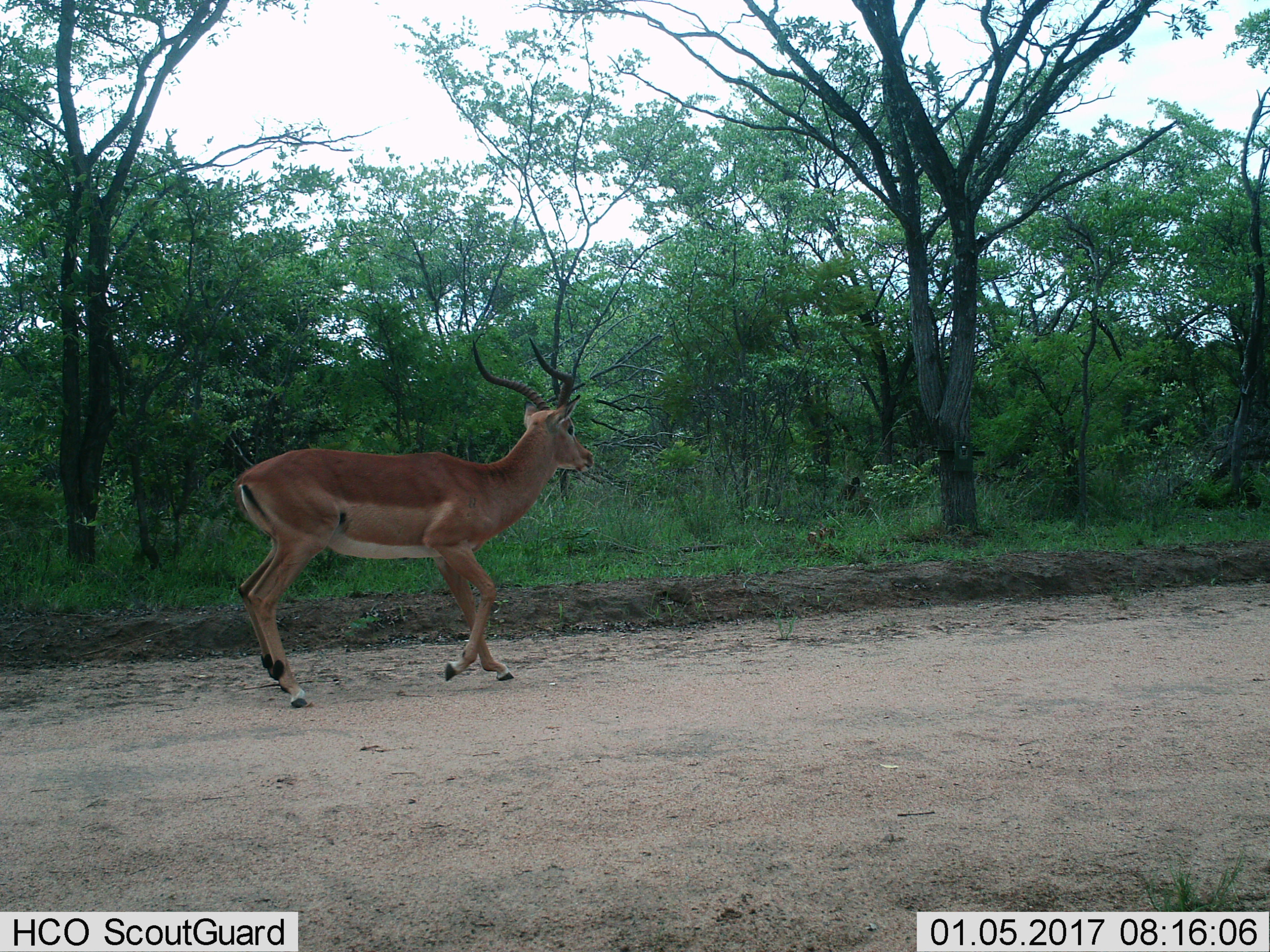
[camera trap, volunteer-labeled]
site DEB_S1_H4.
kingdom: Animalia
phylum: Chordata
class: Mammalia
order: Artiodactyla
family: Bovidae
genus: Aepyceros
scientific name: Aepyceros melampus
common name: impala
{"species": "impala (Aepyceros melampus)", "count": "1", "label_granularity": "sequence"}